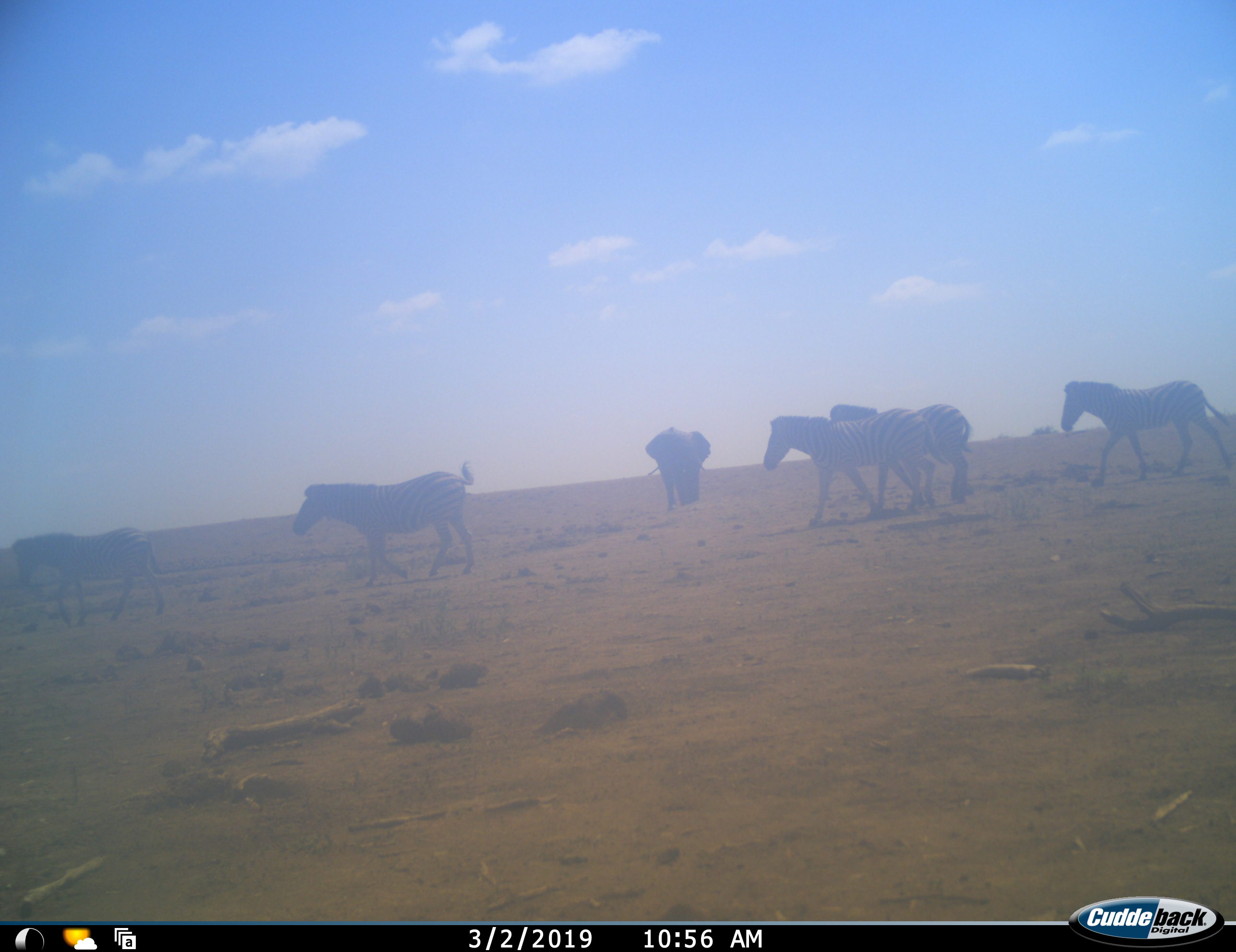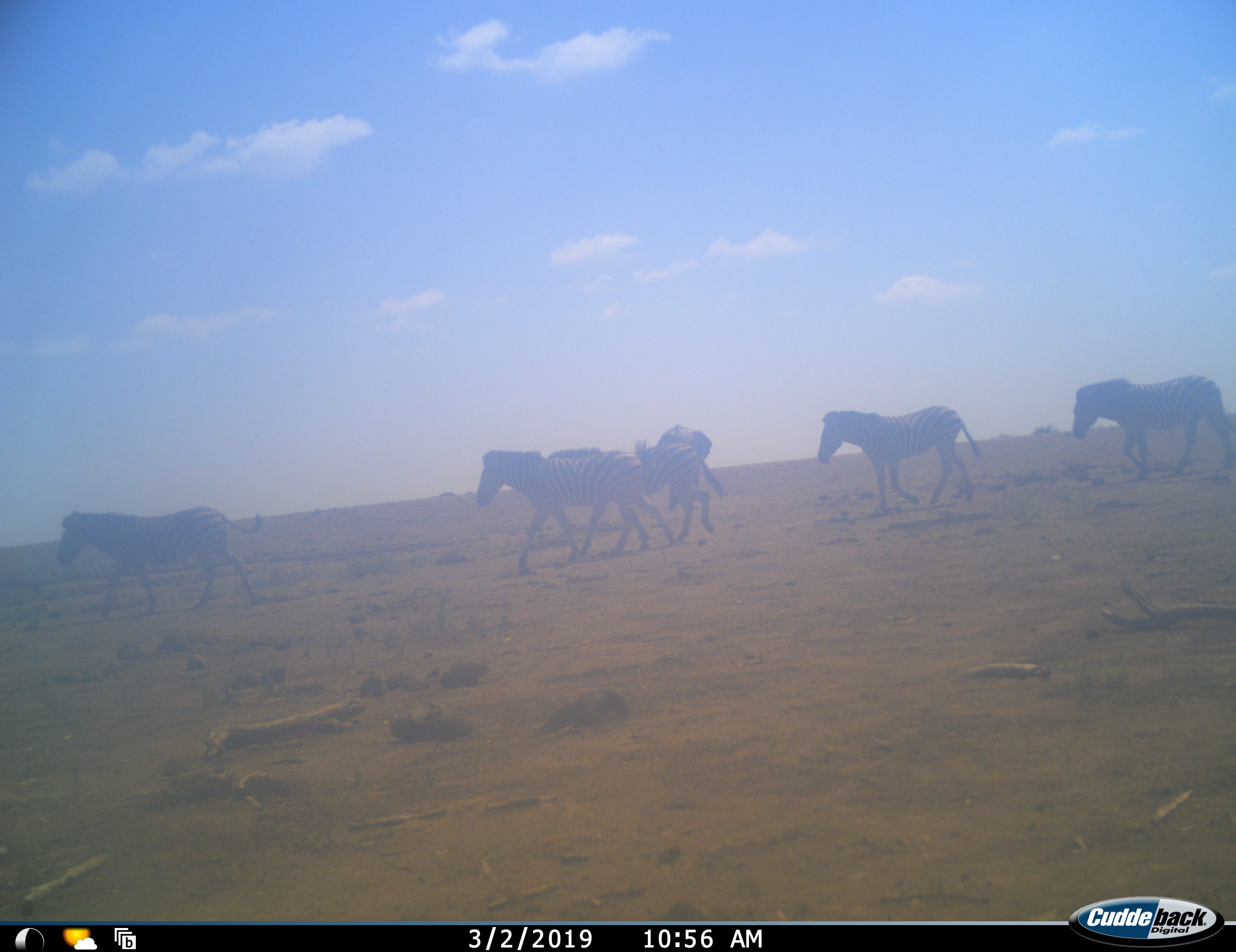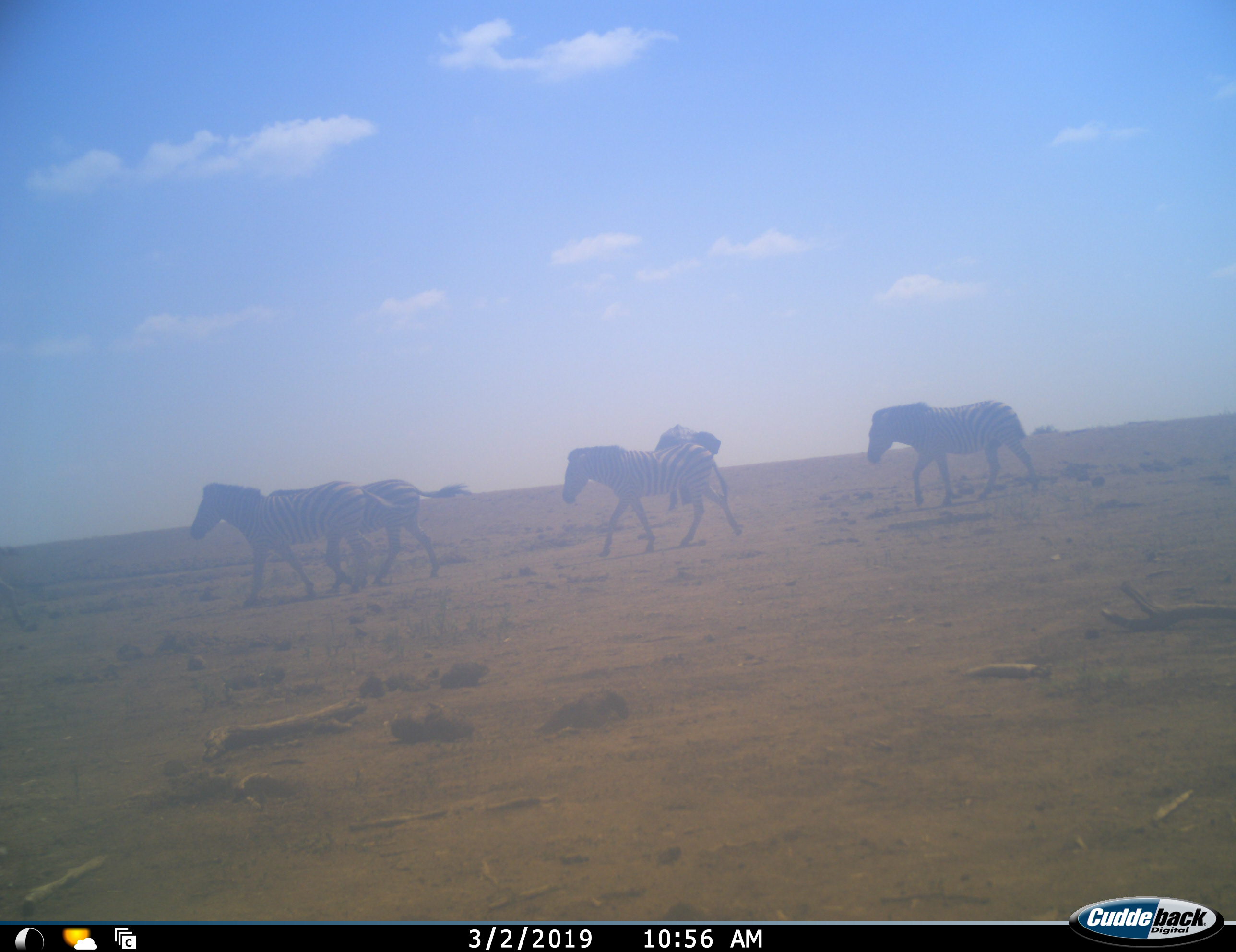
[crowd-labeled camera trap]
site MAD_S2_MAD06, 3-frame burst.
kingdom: Animalia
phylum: Chordata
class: Mammalia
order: Proboscidea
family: Elephantidae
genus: Loxodonta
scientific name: Loxodonta africana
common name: african bush elephant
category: elephant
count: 1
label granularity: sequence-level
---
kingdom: Animalia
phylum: Chordata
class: Mammalia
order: Perissodactyla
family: Equidae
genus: Equus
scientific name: Equus quagga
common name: plains zebra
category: zebraplains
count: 6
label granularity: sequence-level